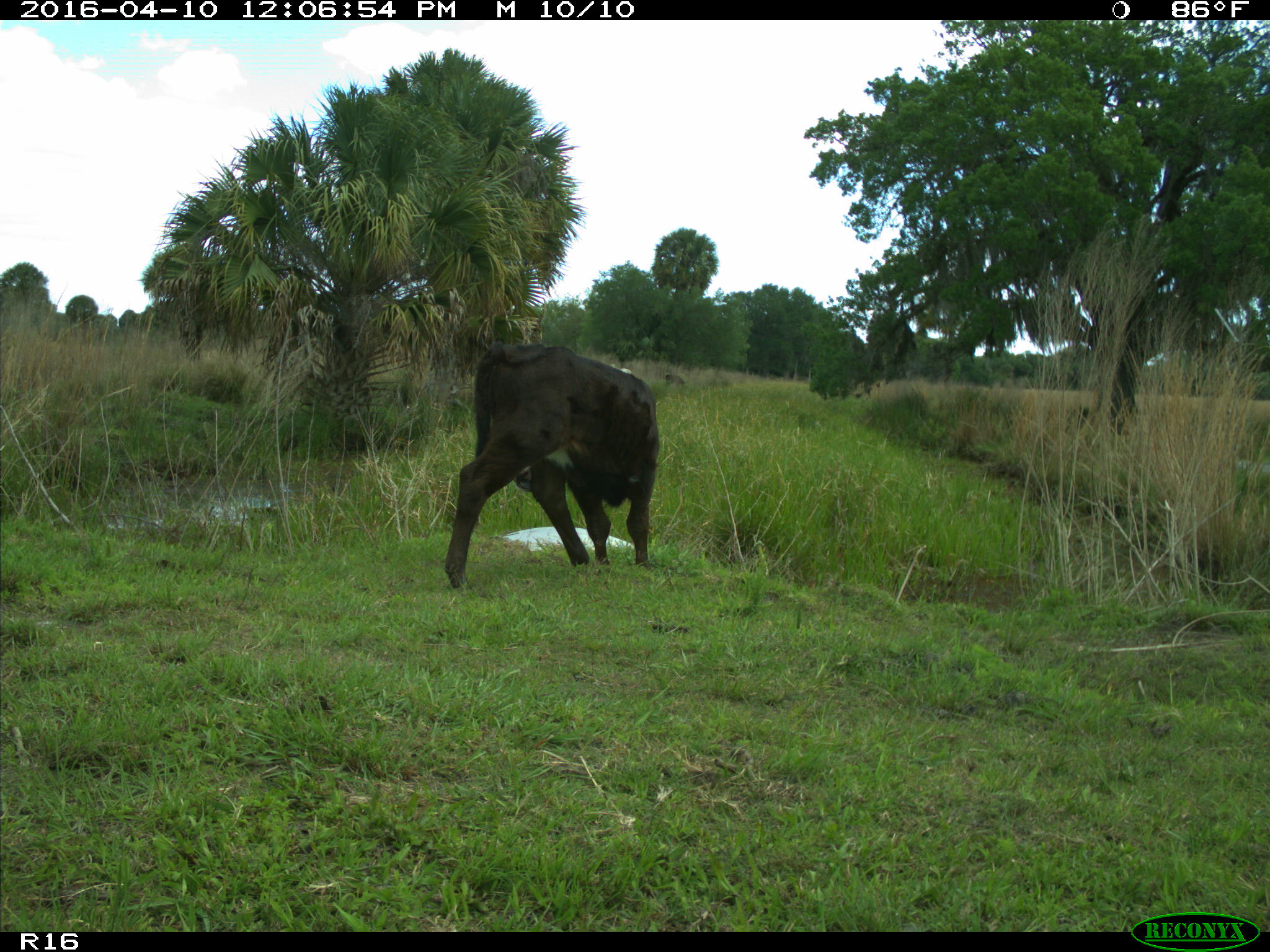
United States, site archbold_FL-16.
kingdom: Animalia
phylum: Chordata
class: Mammalia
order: Artiodactyla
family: Bovidae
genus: Bos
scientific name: Bos taurus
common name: domestic cow